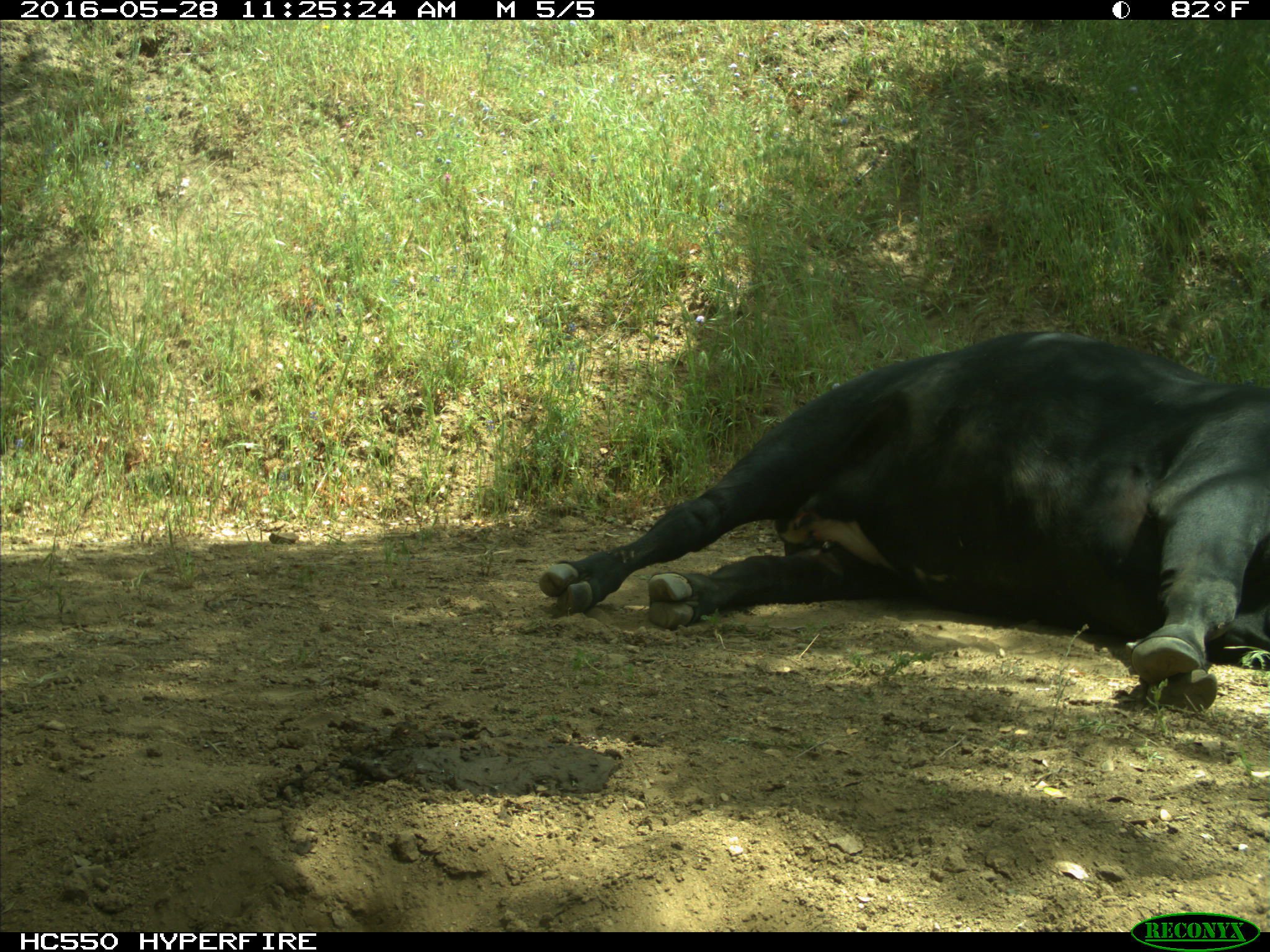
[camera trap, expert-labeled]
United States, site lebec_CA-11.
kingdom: Animalia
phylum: Chordata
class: Mammalia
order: Artiodactyla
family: Bovidae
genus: Bos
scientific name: Bos taurus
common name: domestic cow